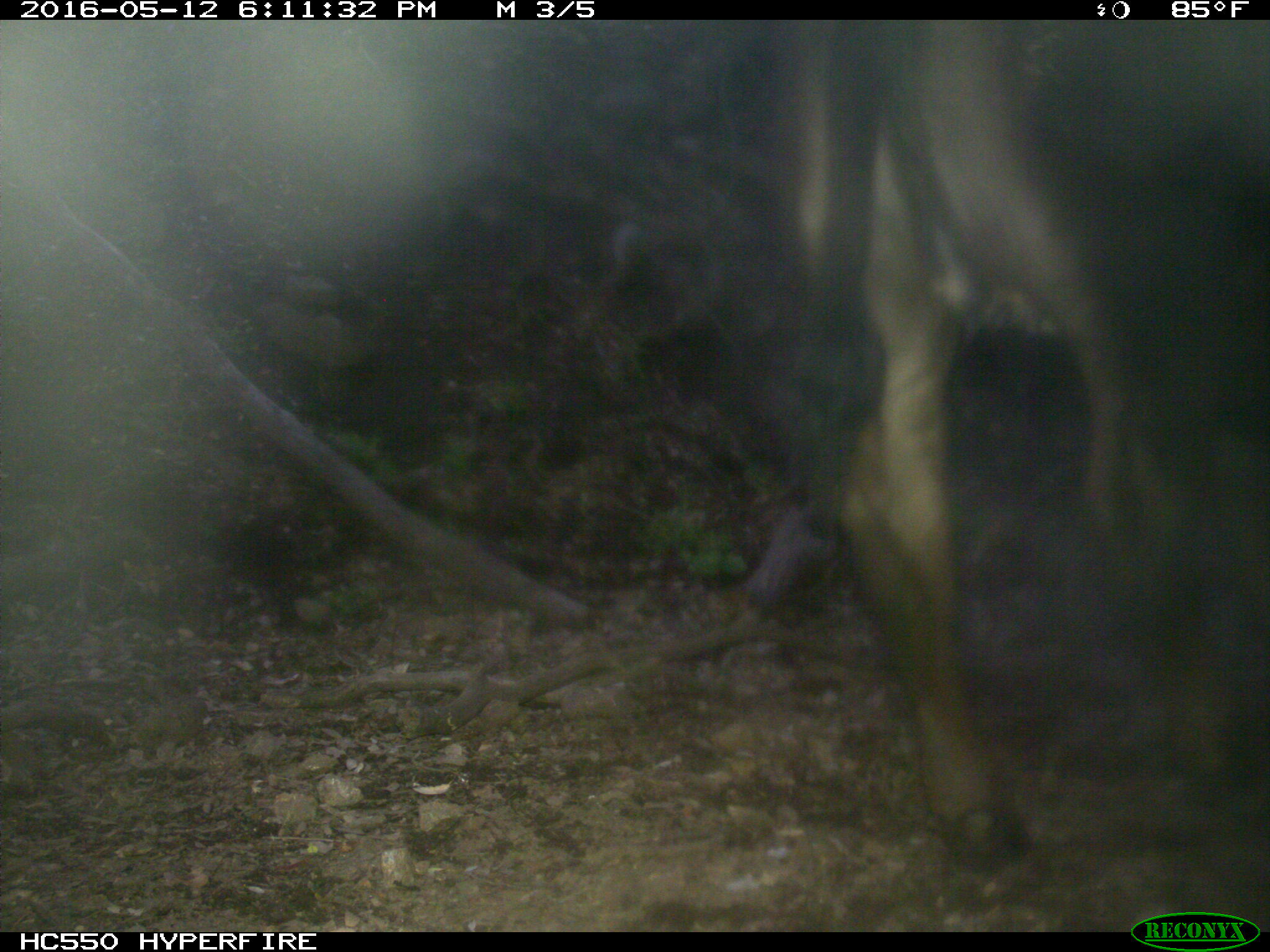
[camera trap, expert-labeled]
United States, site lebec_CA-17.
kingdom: Animalia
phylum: Chordata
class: Mammalia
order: Artiodactyla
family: Bovidae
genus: Bos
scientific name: Bos taurus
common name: domestic cow